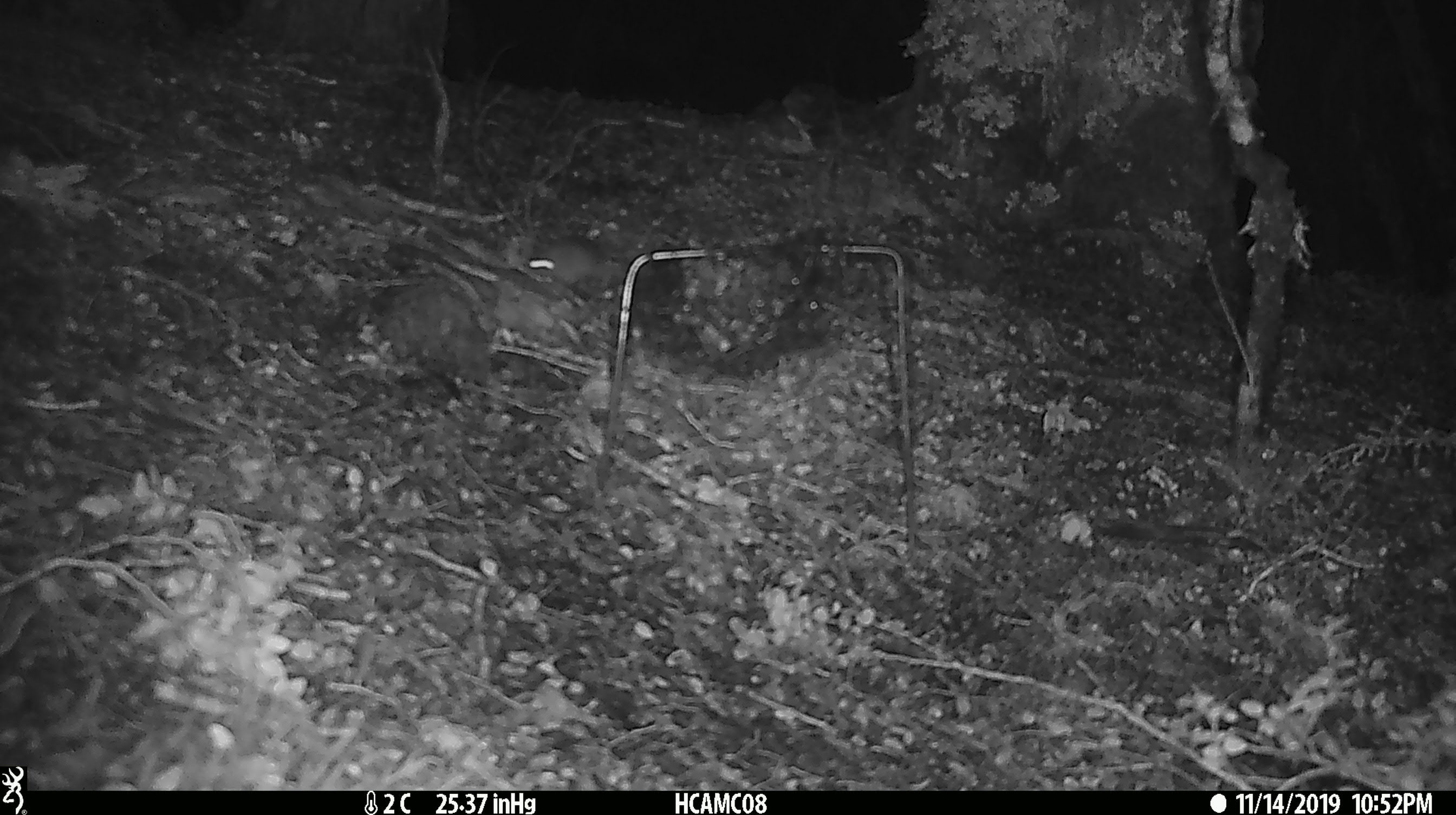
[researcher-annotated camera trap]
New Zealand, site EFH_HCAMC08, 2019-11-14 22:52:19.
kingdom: Animalia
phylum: Chordata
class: Mammalia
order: Rodentia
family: Muridae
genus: Mus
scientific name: Mus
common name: mouse